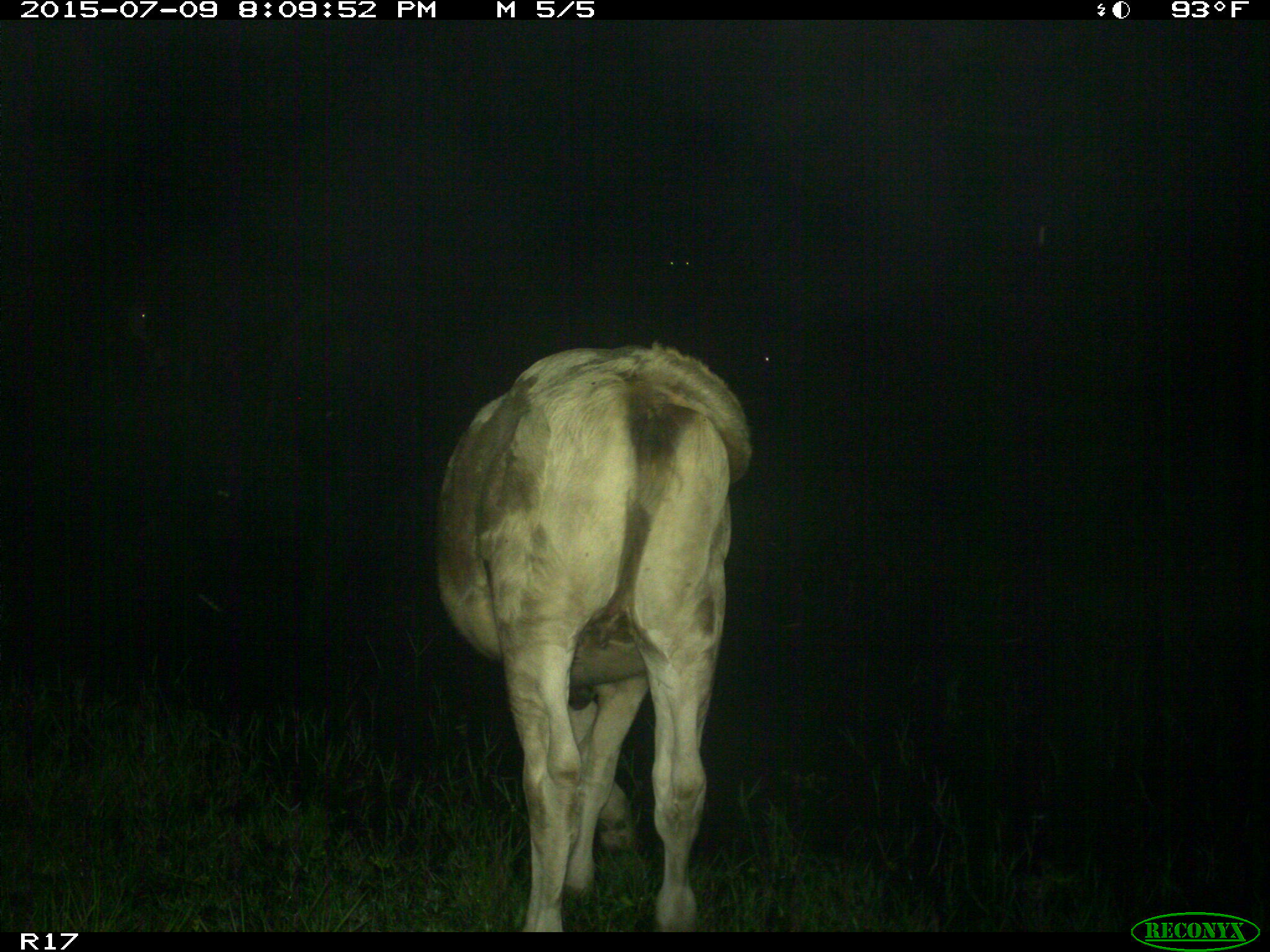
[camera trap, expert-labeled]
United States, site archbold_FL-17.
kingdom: Animalia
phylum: Chordata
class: Mammalia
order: Artiodactyla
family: Bovidae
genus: Bos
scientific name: Bos taurus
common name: domestic cow